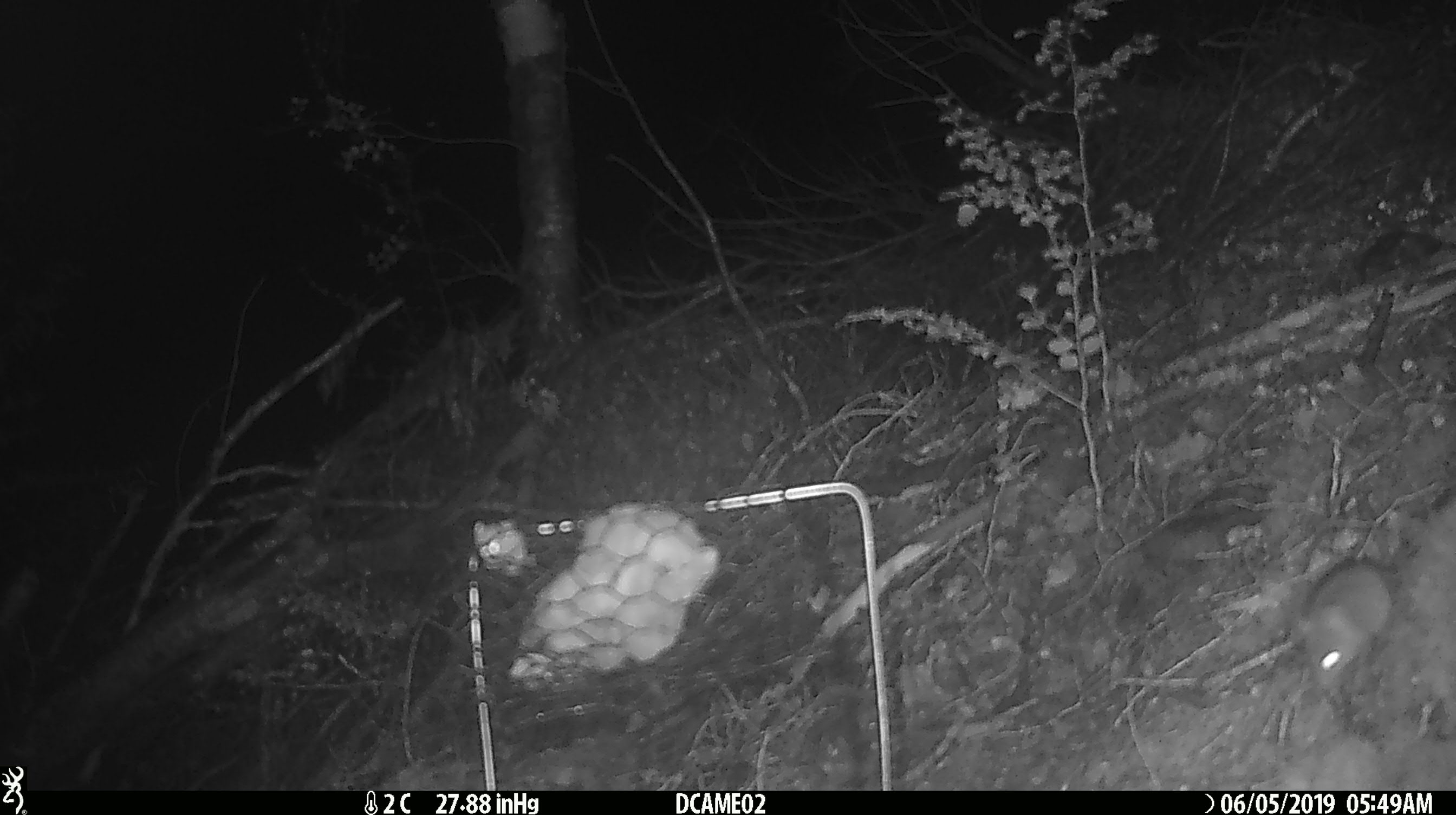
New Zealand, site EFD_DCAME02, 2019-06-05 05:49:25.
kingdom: Animalia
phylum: Chordata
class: Mammalia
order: Rodentia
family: Muridae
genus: Mus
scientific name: Mus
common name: mouse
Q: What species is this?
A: Mouse (Mus).